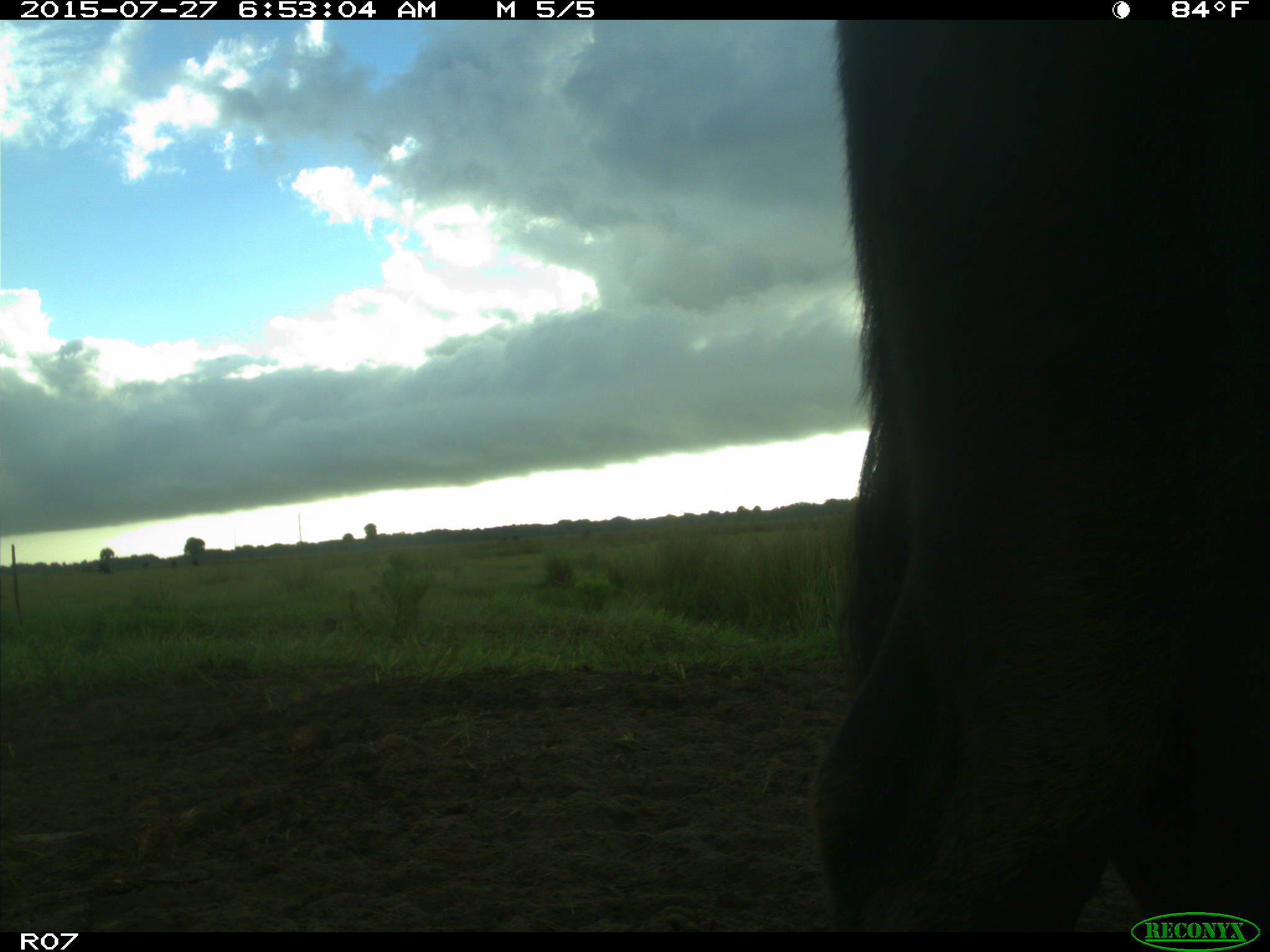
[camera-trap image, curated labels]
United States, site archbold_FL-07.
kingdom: Animalia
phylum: Chordata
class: Mammalia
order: Artiodactyla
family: Bovidae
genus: Bos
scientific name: Bos taurus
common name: domestic cow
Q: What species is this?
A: Bos taurus (domestic cow).